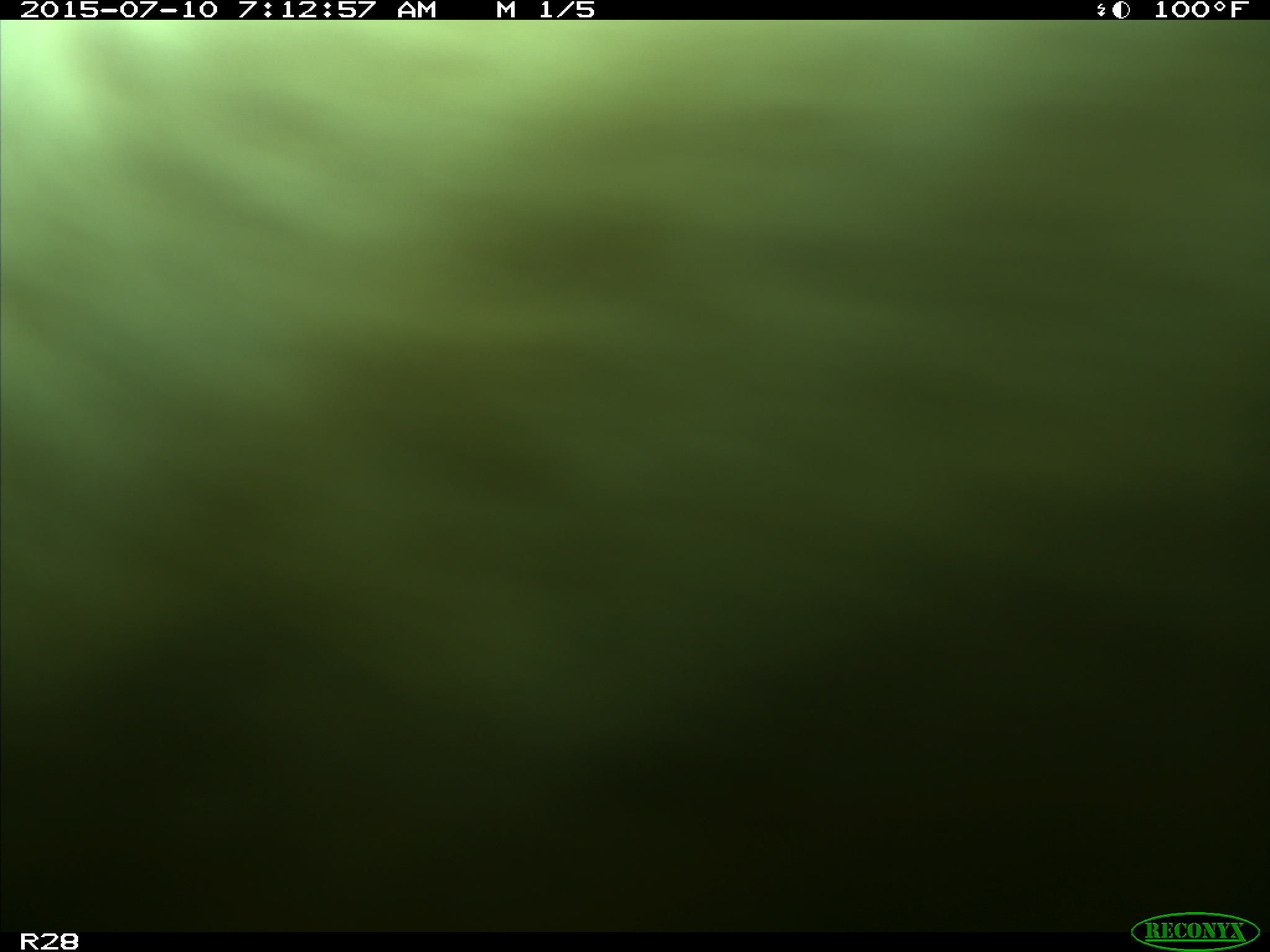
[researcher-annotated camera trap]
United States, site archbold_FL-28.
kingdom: Animalia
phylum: Chordata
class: Mammalia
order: Artiodactyla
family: Bovidae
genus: Bos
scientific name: Bos taurus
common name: domestic cow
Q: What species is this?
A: Bos taurus (domestic cow).